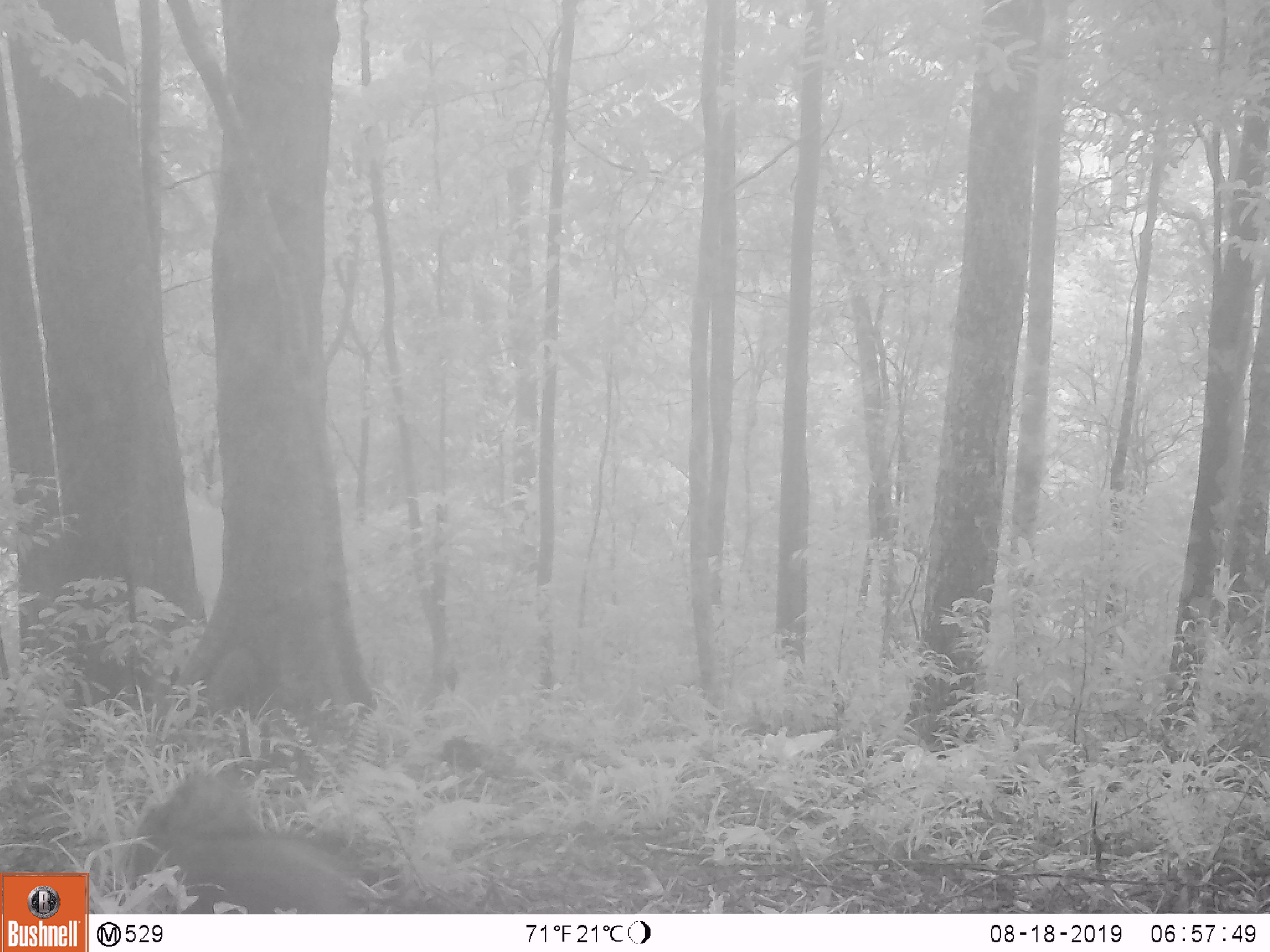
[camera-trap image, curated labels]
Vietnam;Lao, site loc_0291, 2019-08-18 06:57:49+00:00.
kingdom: Animalia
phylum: Chordata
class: Mammalia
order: Artiodactyla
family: Suidae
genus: Sus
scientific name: Sus scrofa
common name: eurasian wild pig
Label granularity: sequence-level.